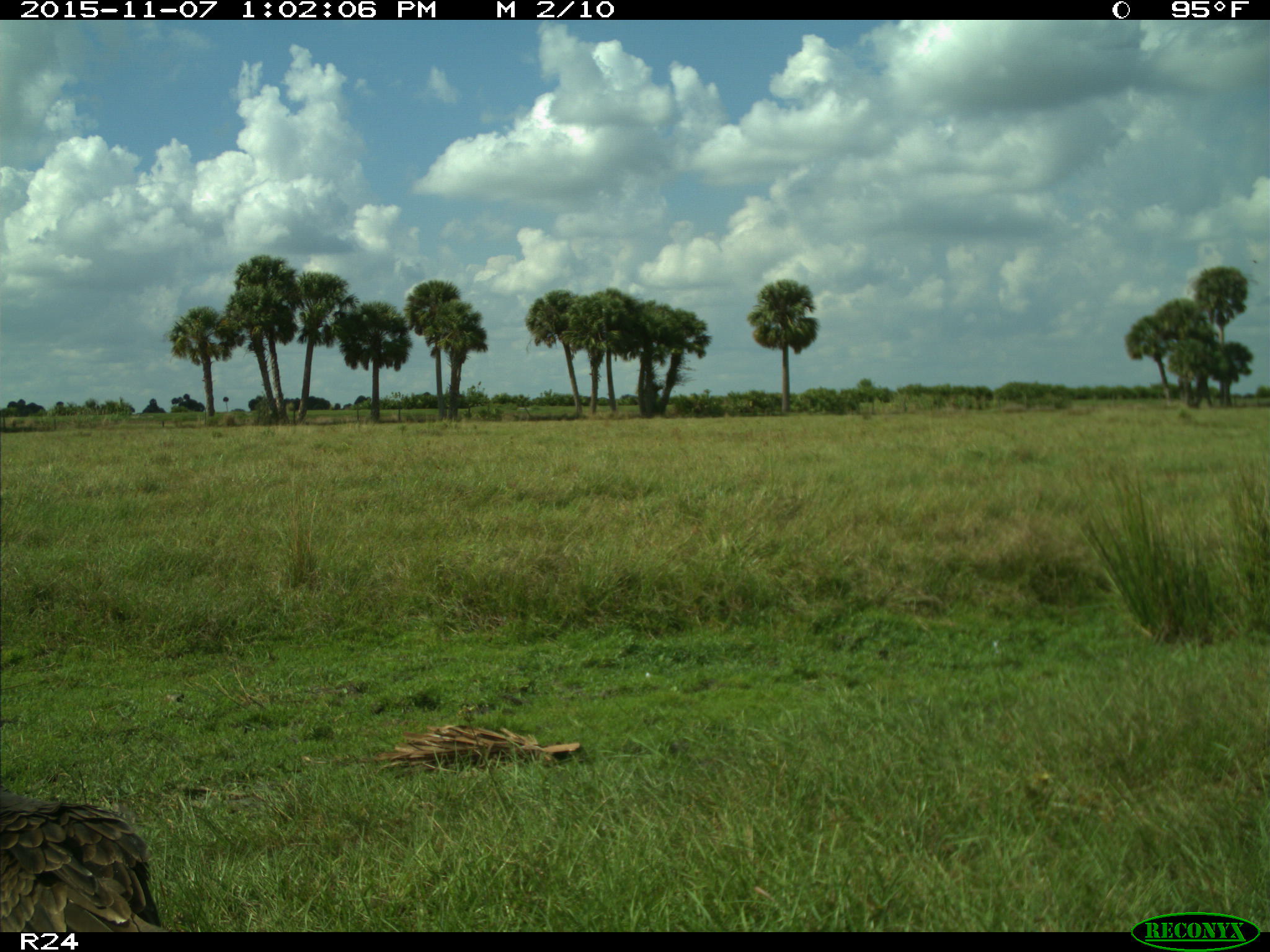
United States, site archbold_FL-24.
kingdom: Animalia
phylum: Chordata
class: Aves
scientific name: Aves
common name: birds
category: unidentified bird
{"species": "unidentified bird (birds) (Aves)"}